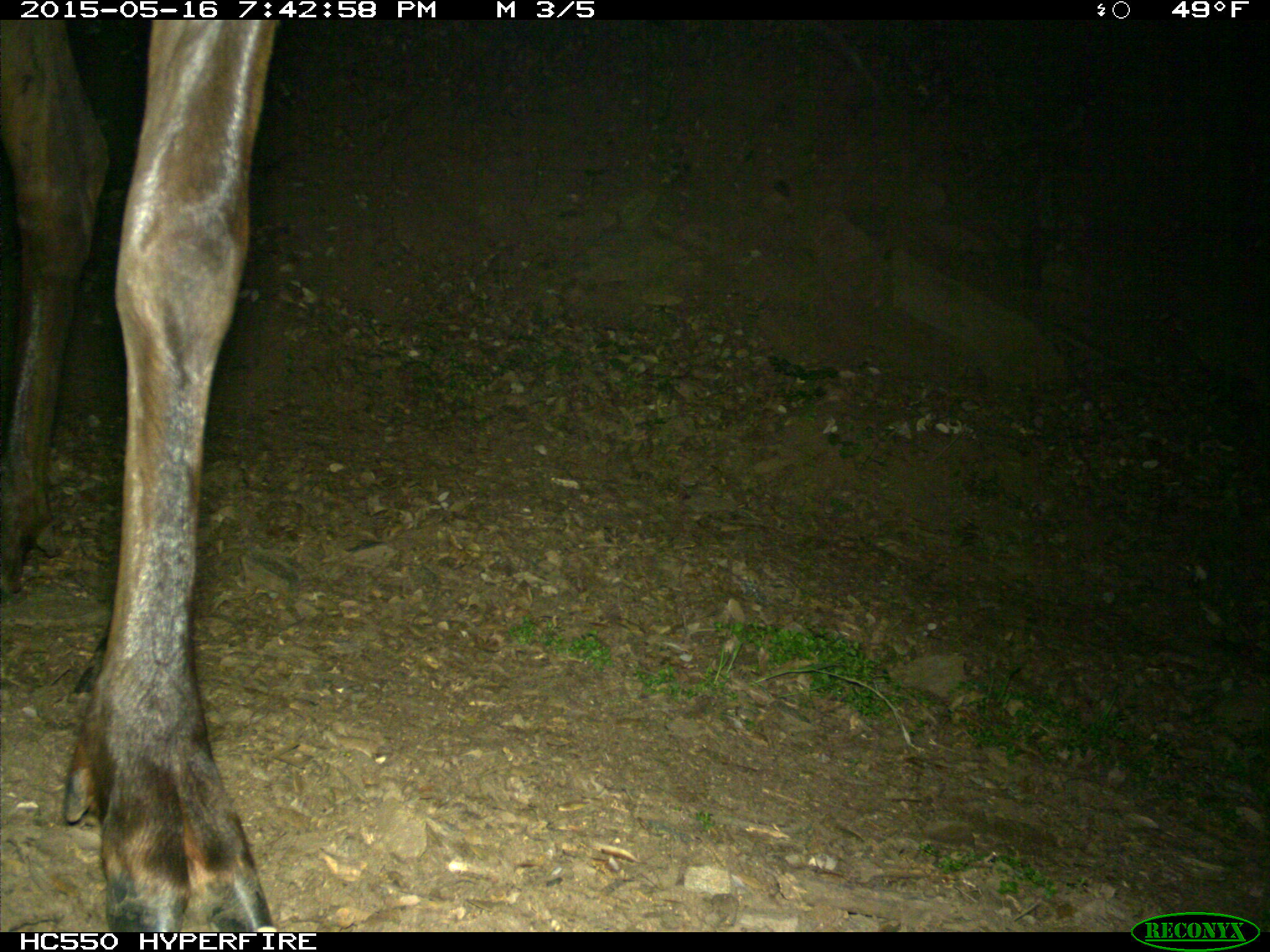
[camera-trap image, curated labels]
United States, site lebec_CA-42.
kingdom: Animalia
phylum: Chordata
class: Mammalia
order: Artiodactyla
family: Cervidae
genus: Cervus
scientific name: Cervus canadensis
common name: elk